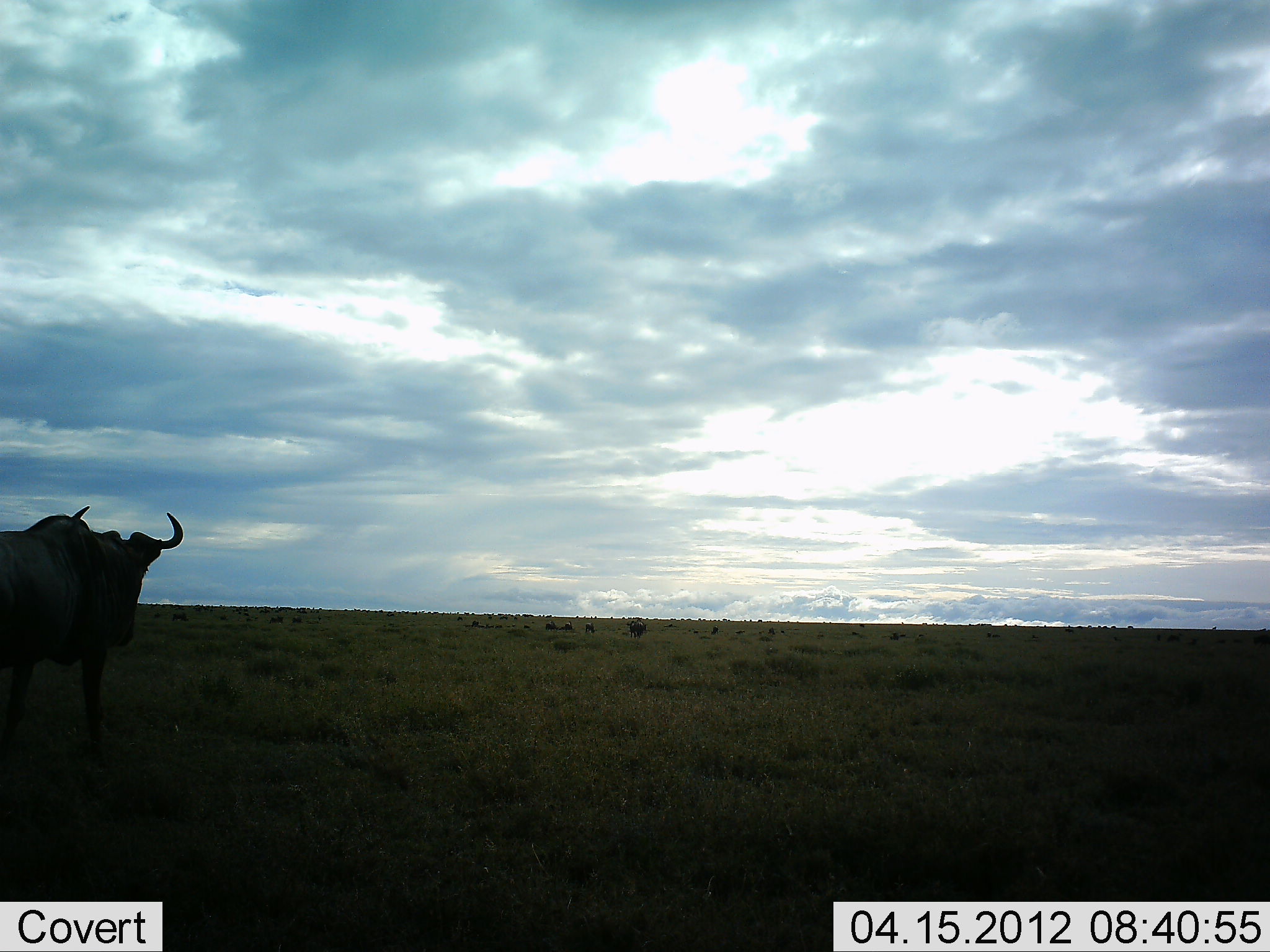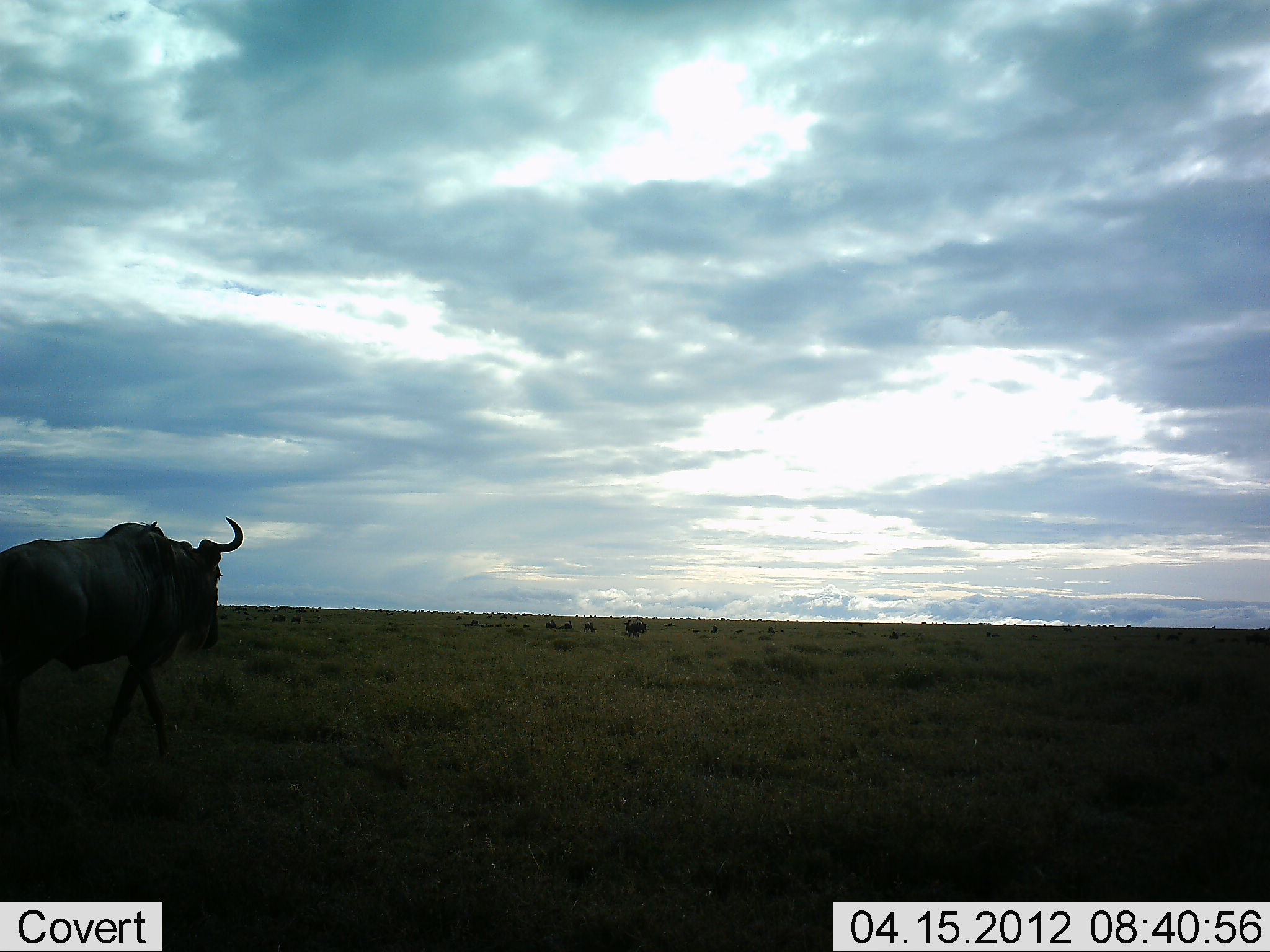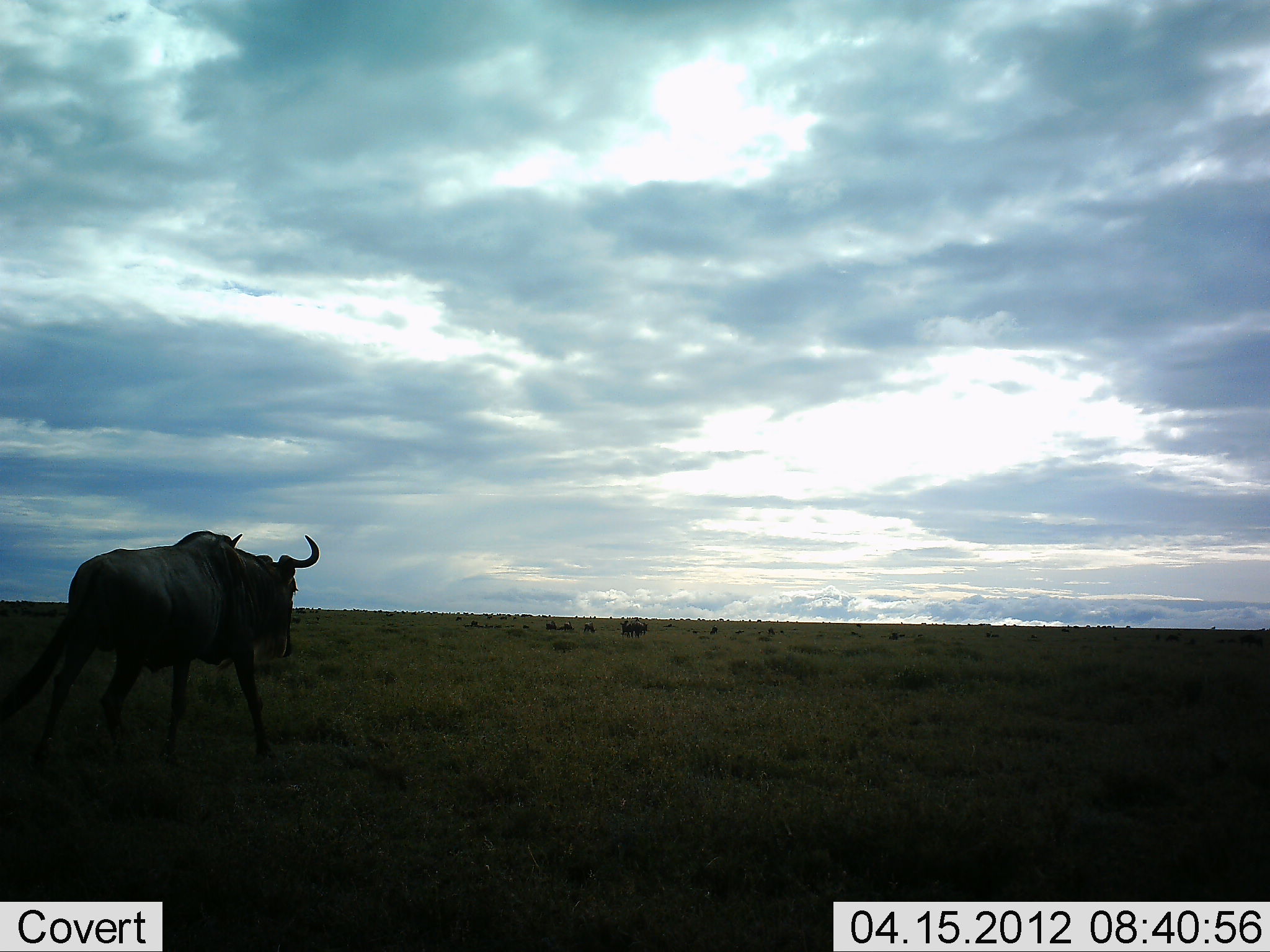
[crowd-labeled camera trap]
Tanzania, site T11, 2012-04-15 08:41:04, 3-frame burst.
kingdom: Animalia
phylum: Chordata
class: Mammalia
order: Artiodactyla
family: Bovidae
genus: Connochaetes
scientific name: Connochaetes taurinus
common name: blue wildebeest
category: wildebeest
Wildebeest (blue wildebeest) (Connochaetes taurinus), count 1. Behavior (volunteer vote fractions): standing 22%, resting 4%, moving 93%, interacting 0%. Young present (vote fraction): 0%. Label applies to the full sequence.